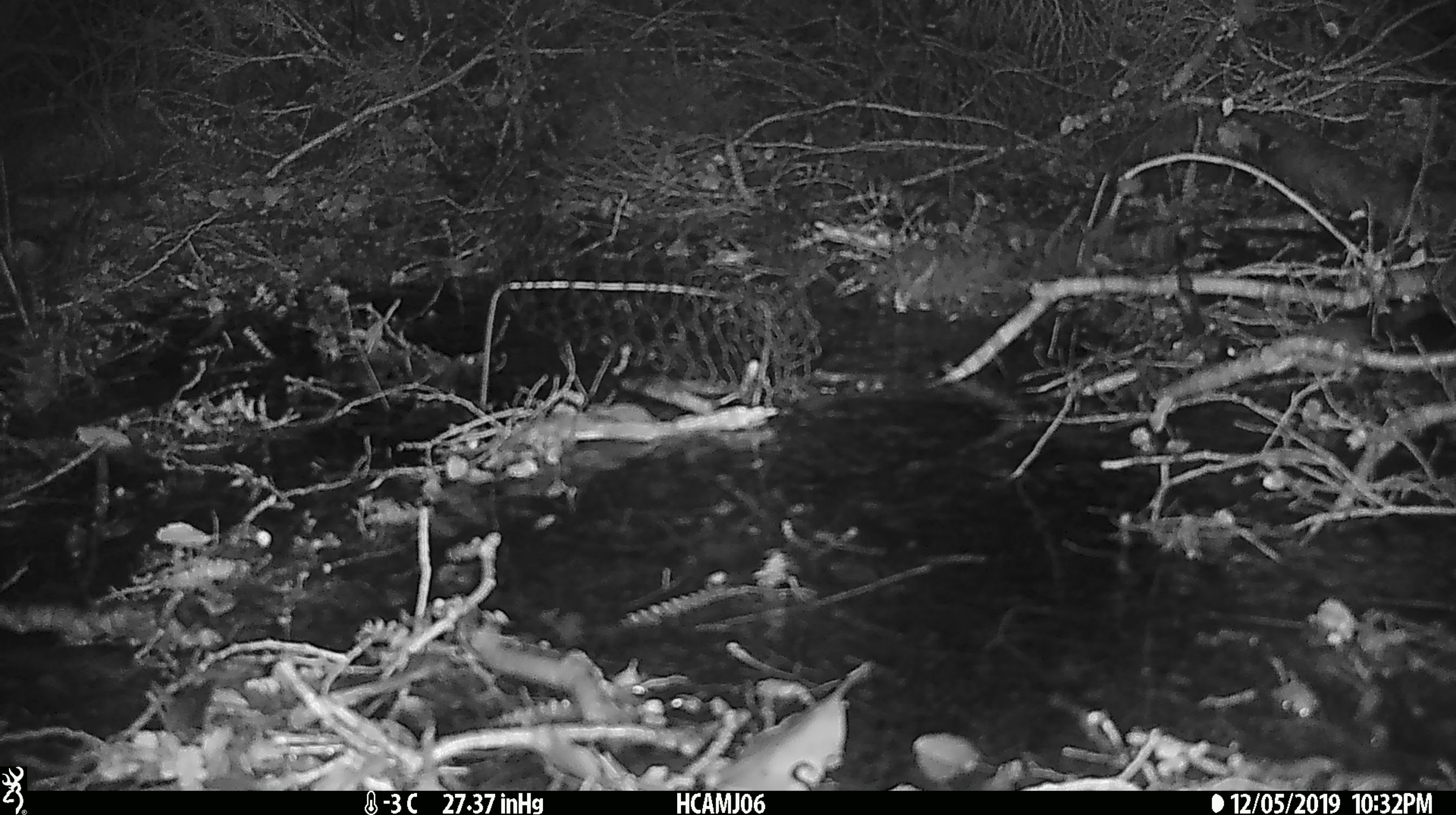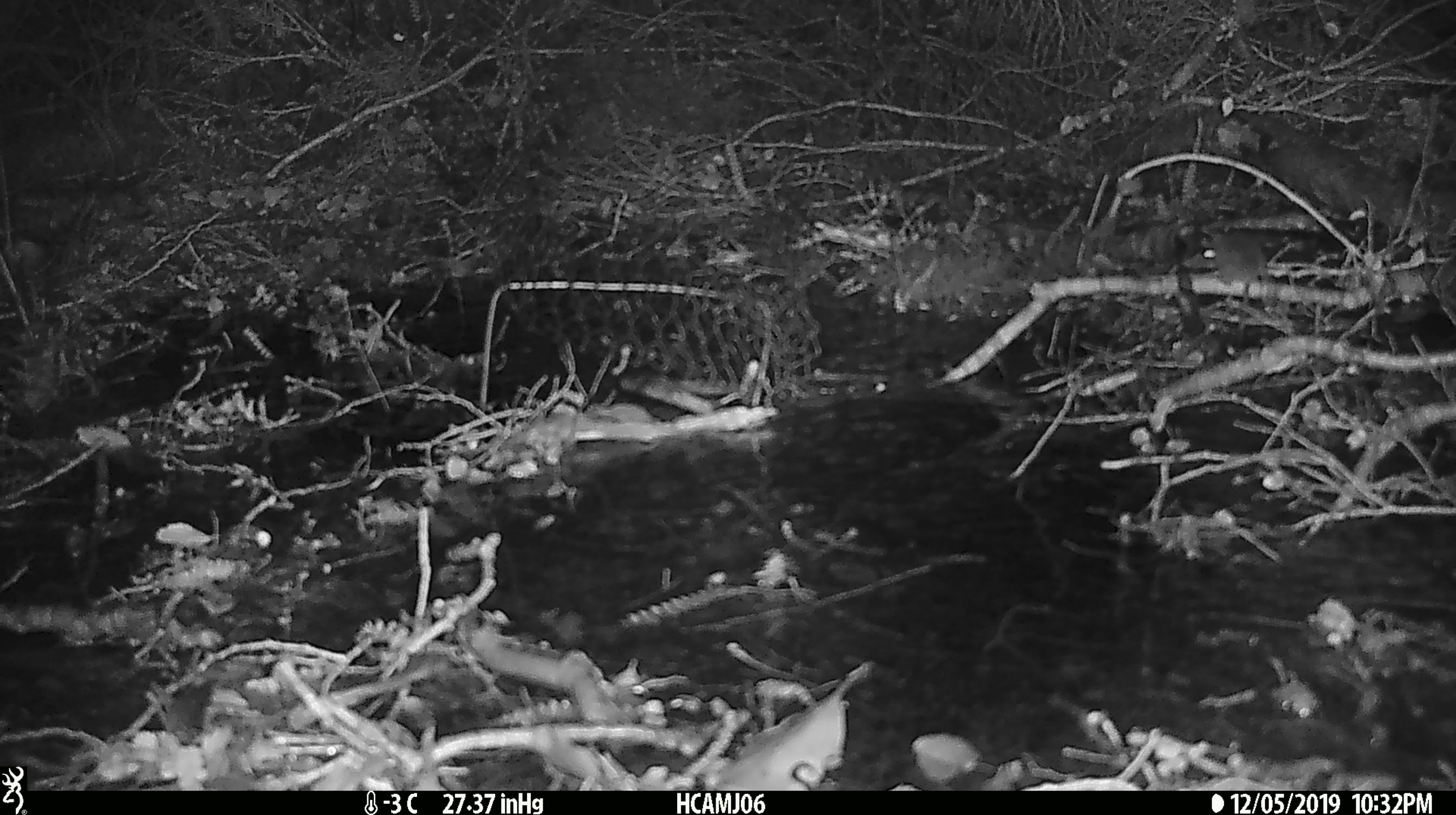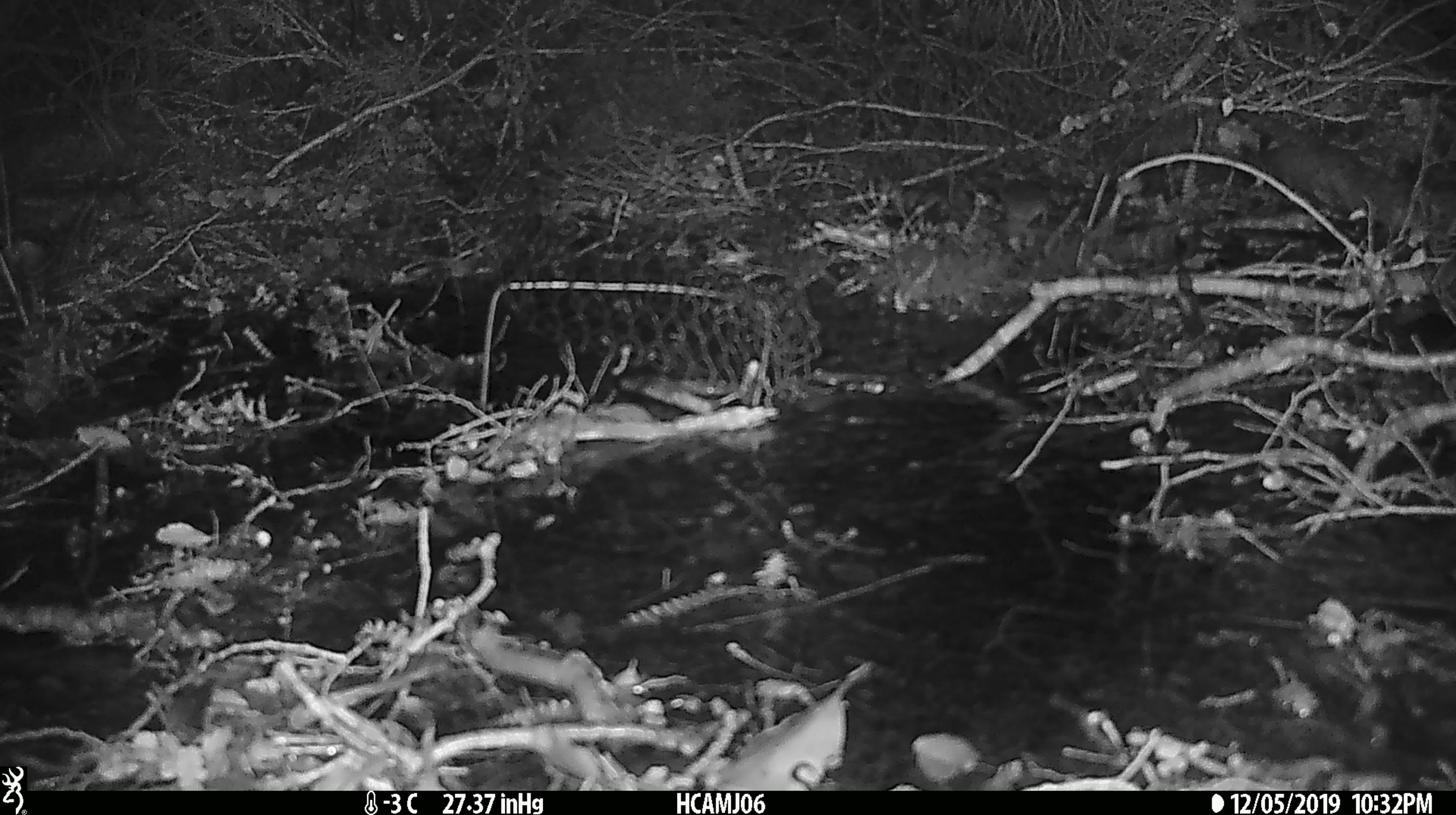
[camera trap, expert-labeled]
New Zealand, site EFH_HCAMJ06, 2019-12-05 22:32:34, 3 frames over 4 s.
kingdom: Animalia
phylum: Chordata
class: Mammalia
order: Rodentia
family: Muridae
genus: Mus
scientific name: Mus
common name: mouse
Mouse (Mus).